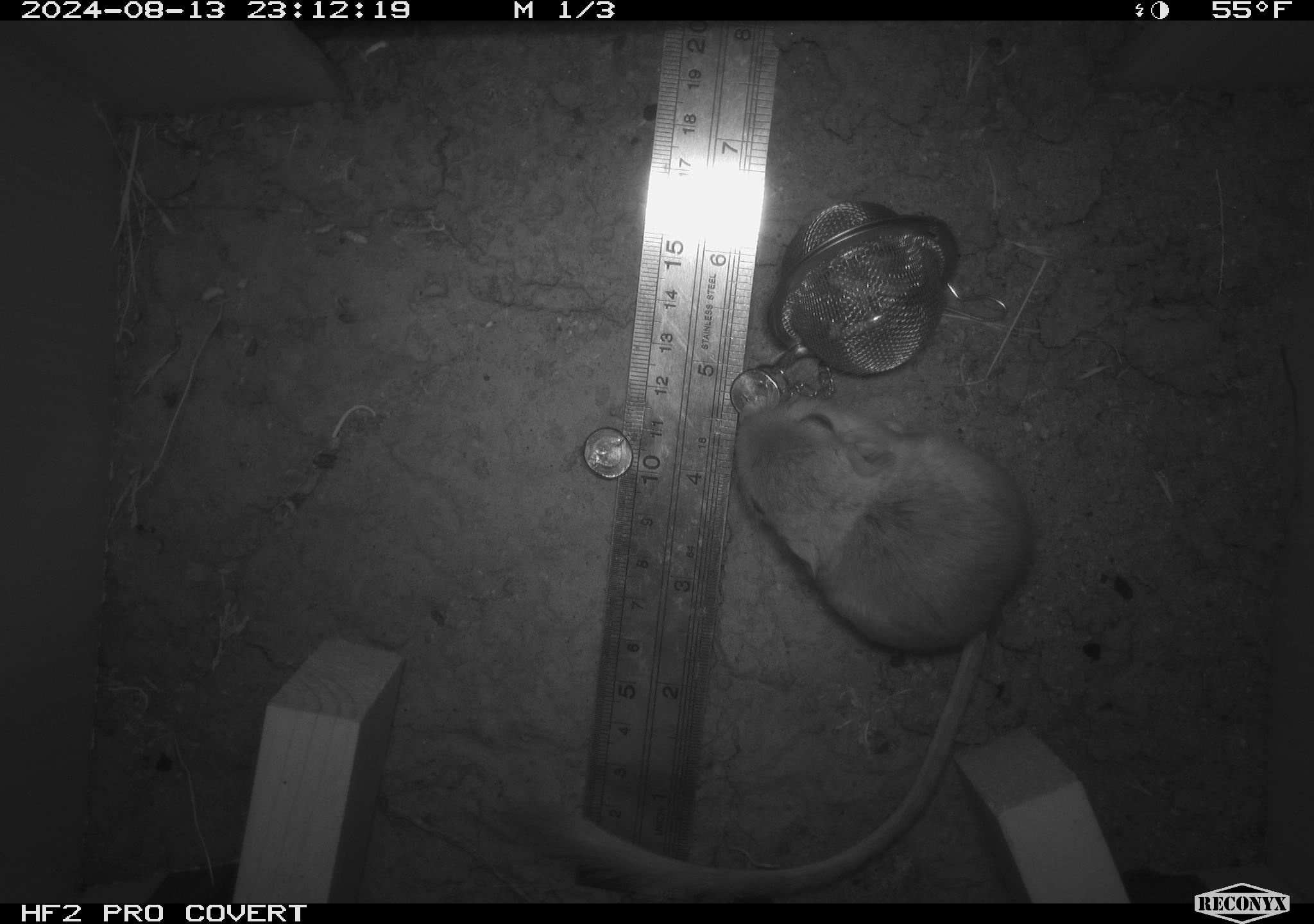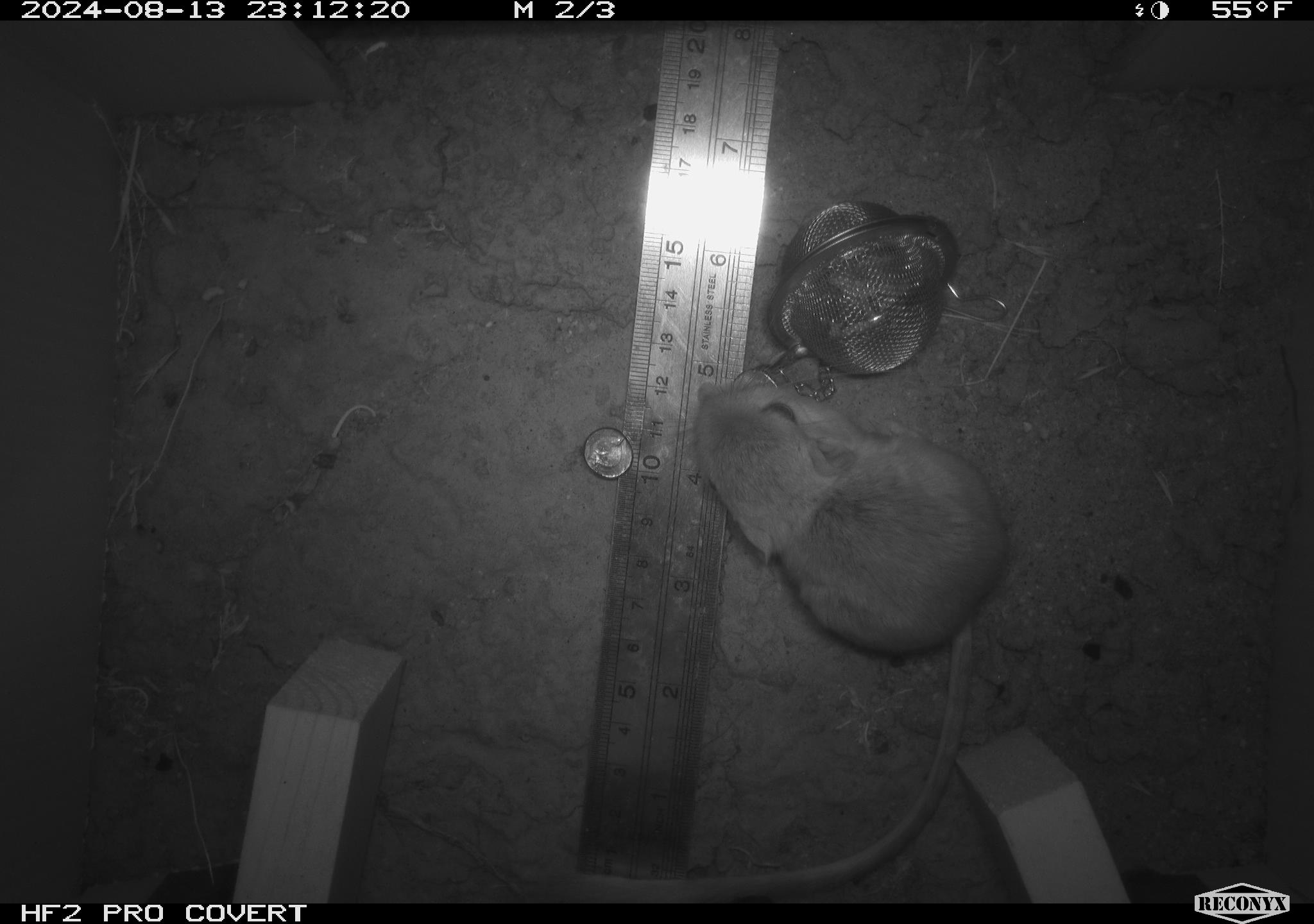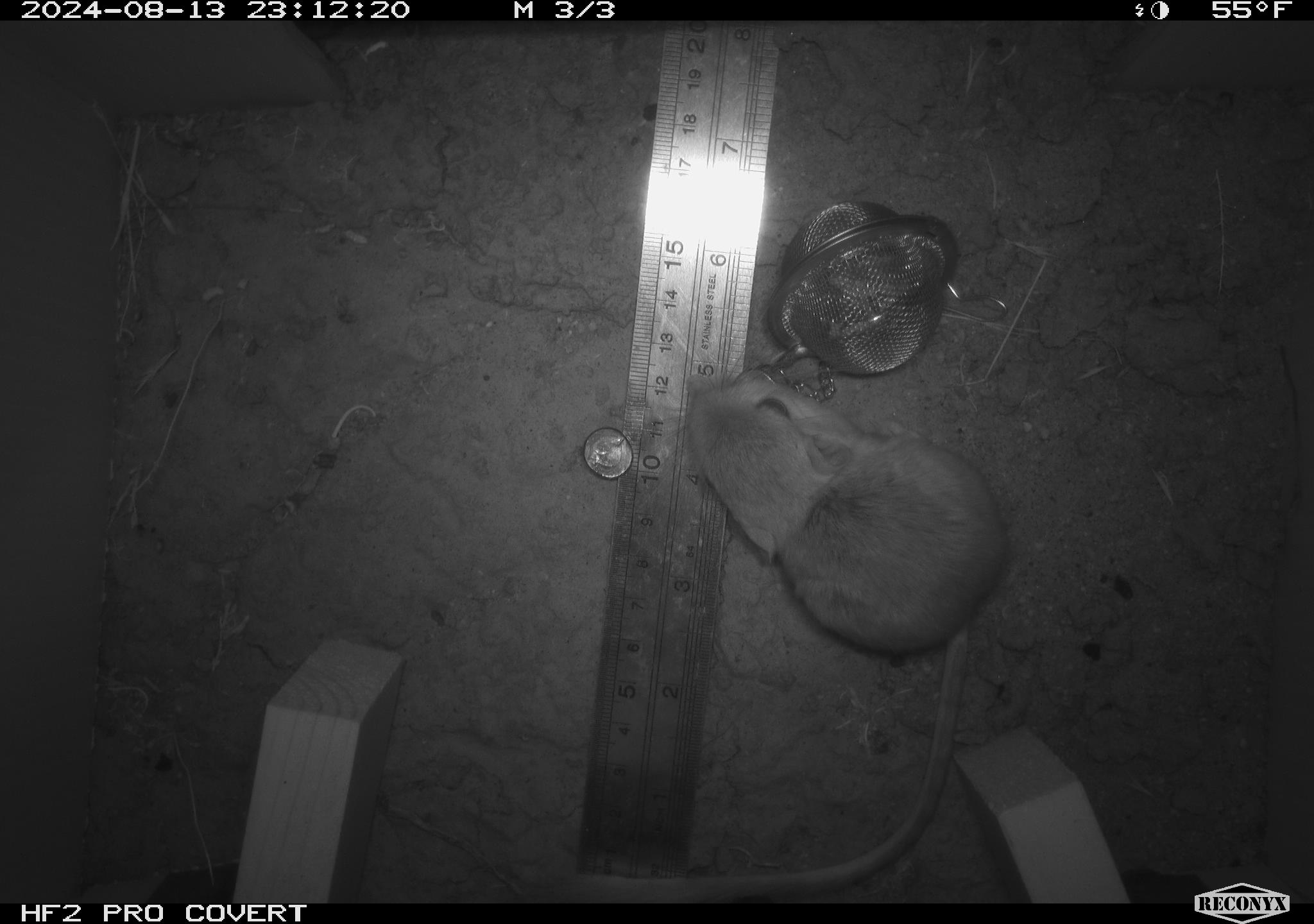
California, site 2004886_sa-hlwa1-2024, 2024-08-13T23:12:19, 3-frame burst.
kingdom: Animalia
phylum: Chordata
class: Mammalia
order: Rodentia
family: Heteromyidae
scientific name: Heteromyidae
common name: kangaroo rats and pocket mice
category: heteromyidae family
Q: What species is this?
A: Heteromyidae family (kangaroo rats and pocket mice) (Heteromyidae).